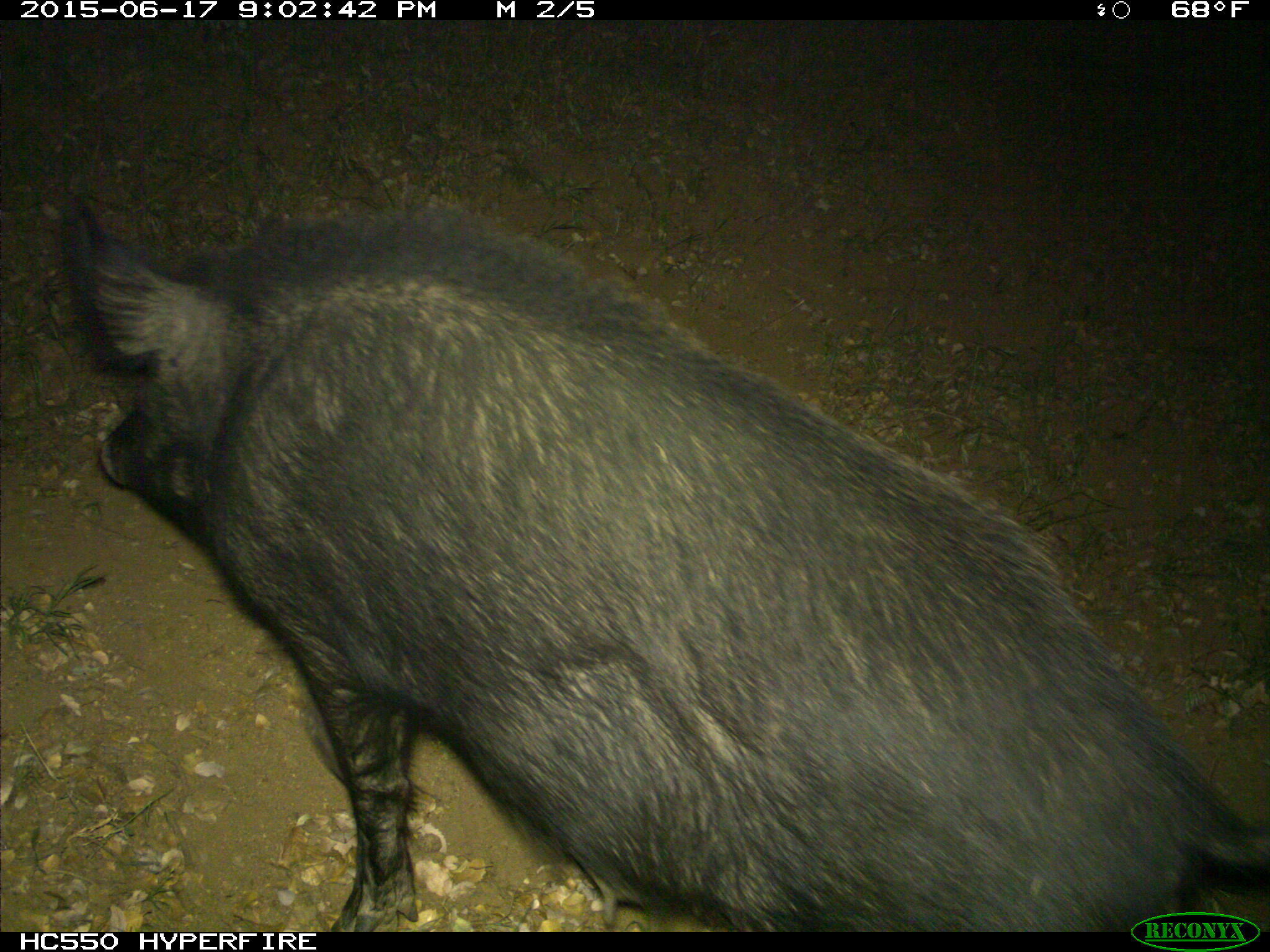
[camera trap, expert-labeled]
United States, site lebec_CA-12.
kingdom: Animalia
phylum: Chordata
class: Mammalia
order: Artiodactyla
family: Suidae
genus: Sus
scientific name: Sus scrofa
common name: wild boar